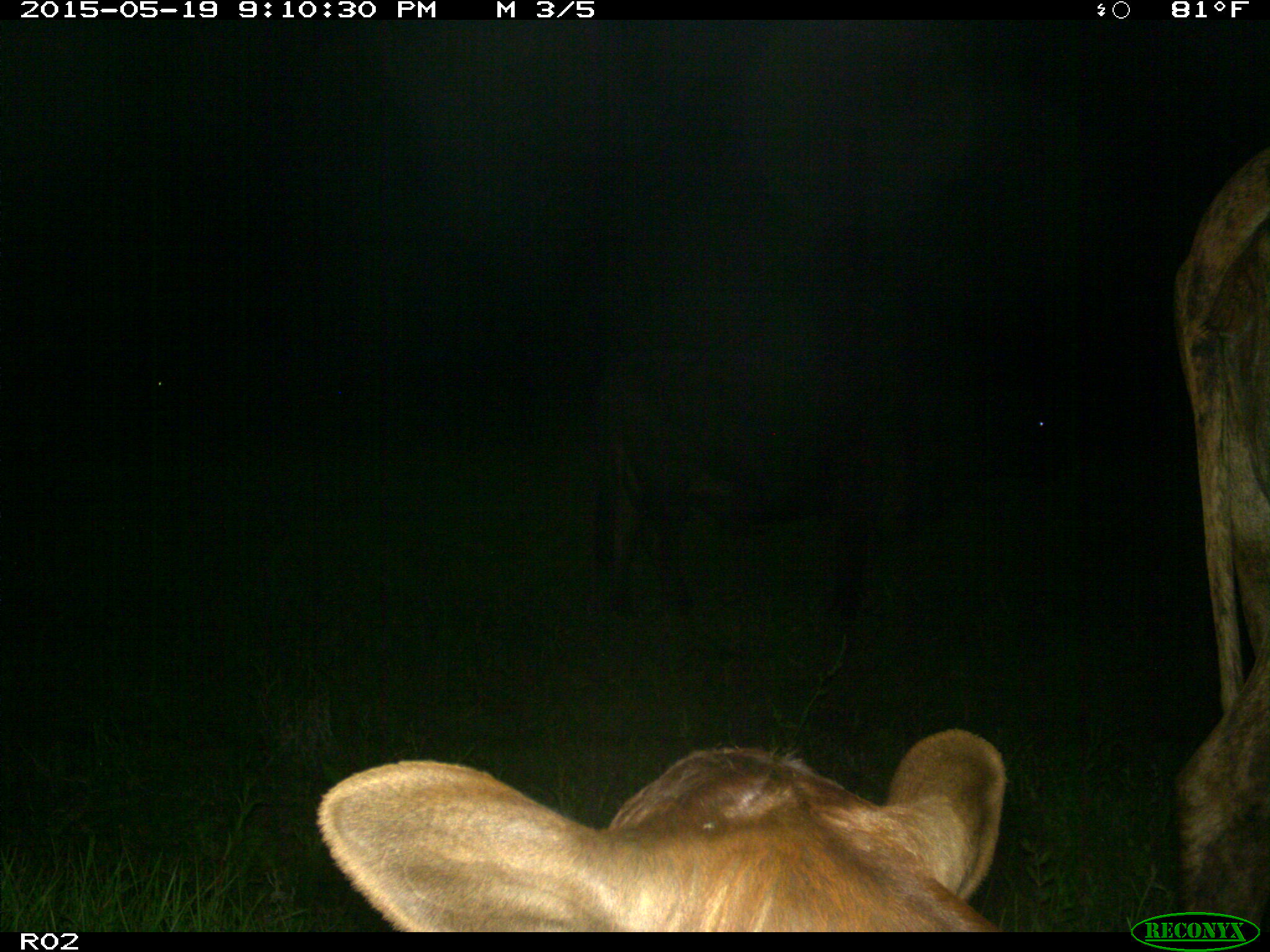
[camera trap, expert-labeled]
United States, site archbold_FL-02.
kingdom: Animalia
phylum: Chordata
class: Mammalia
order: Artiodactyla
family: Bovidae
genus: Bos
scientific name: Bos taurus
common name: domestic cow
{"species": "Bos taurus (domestic cow)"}